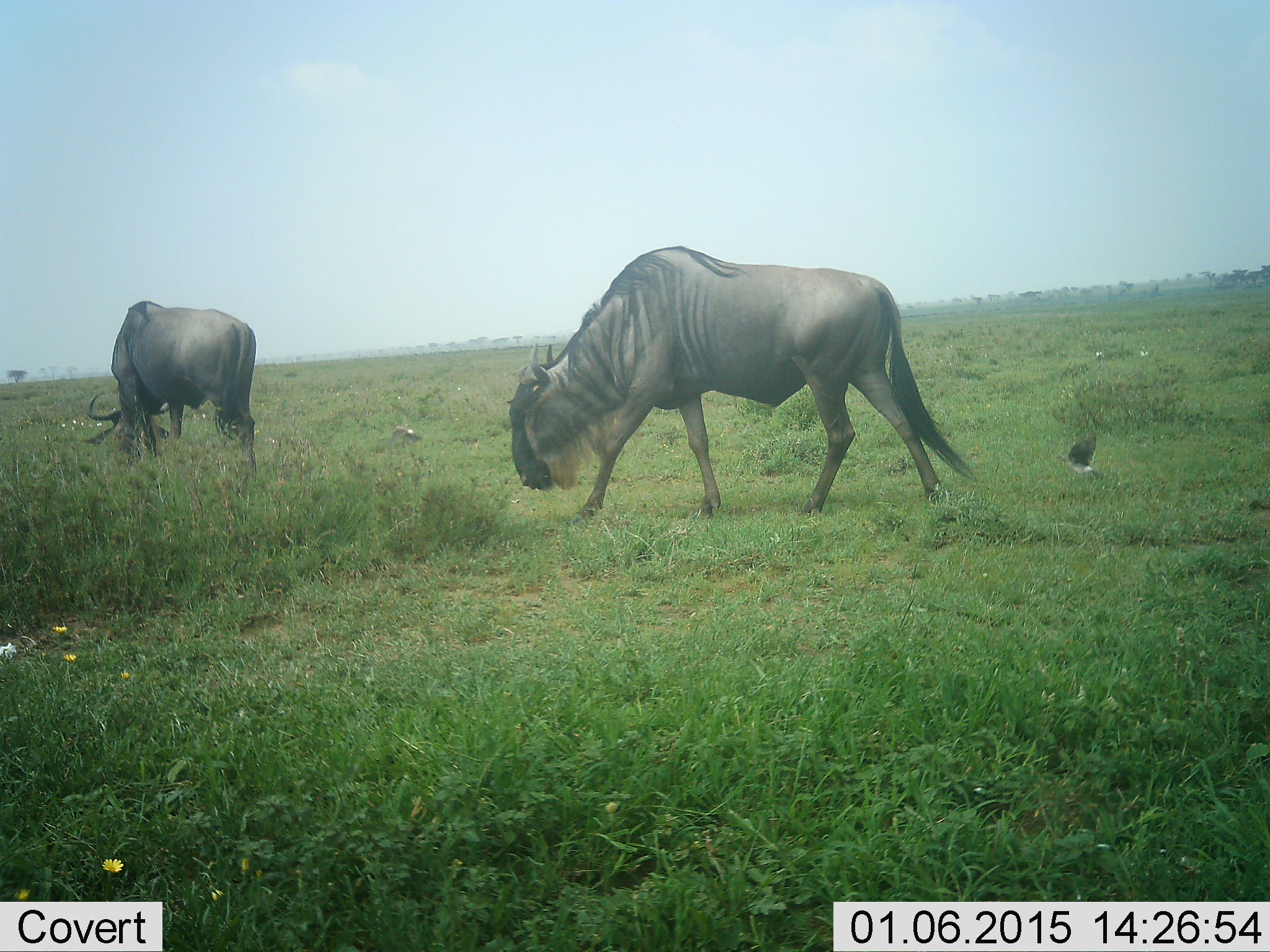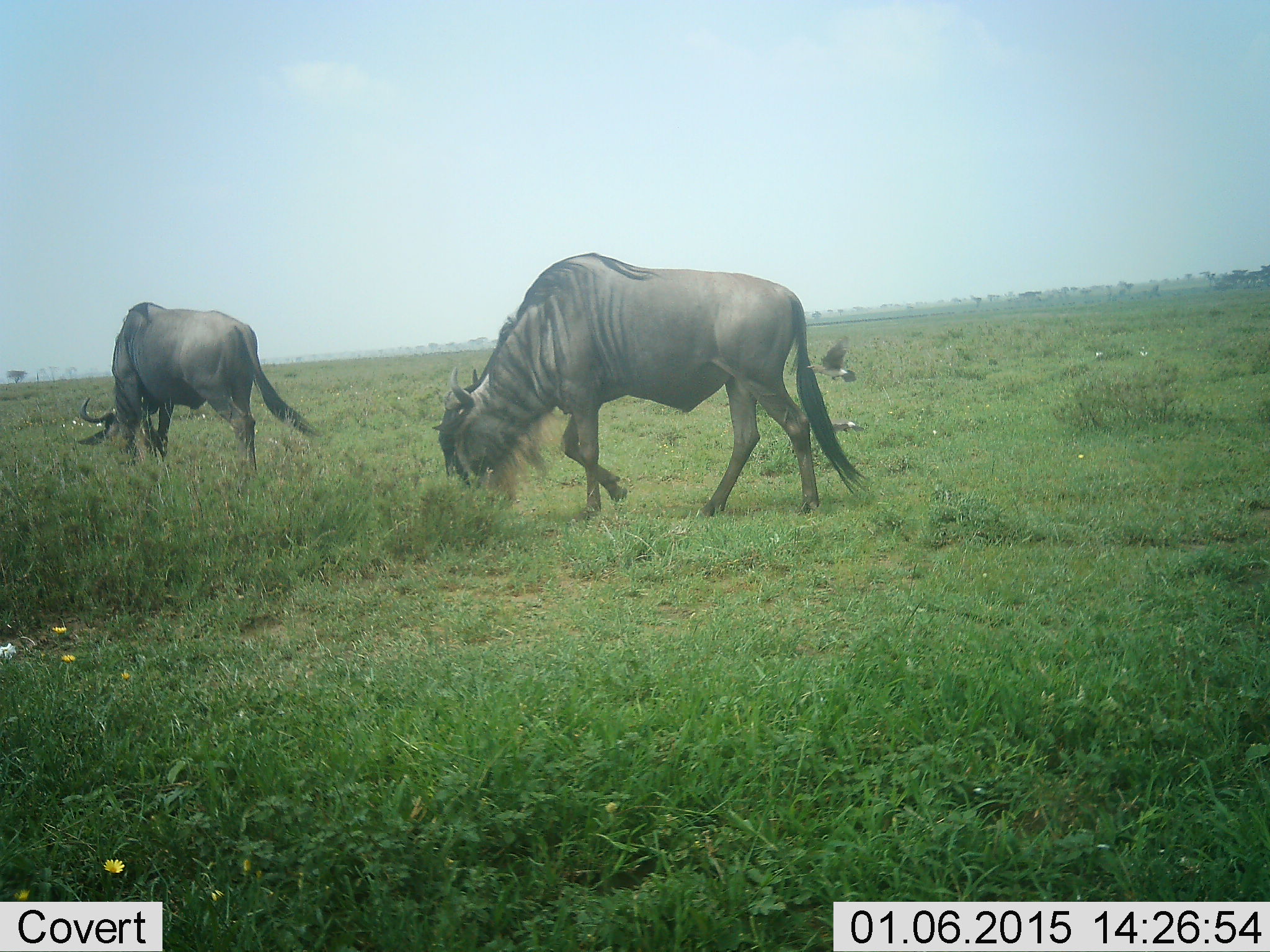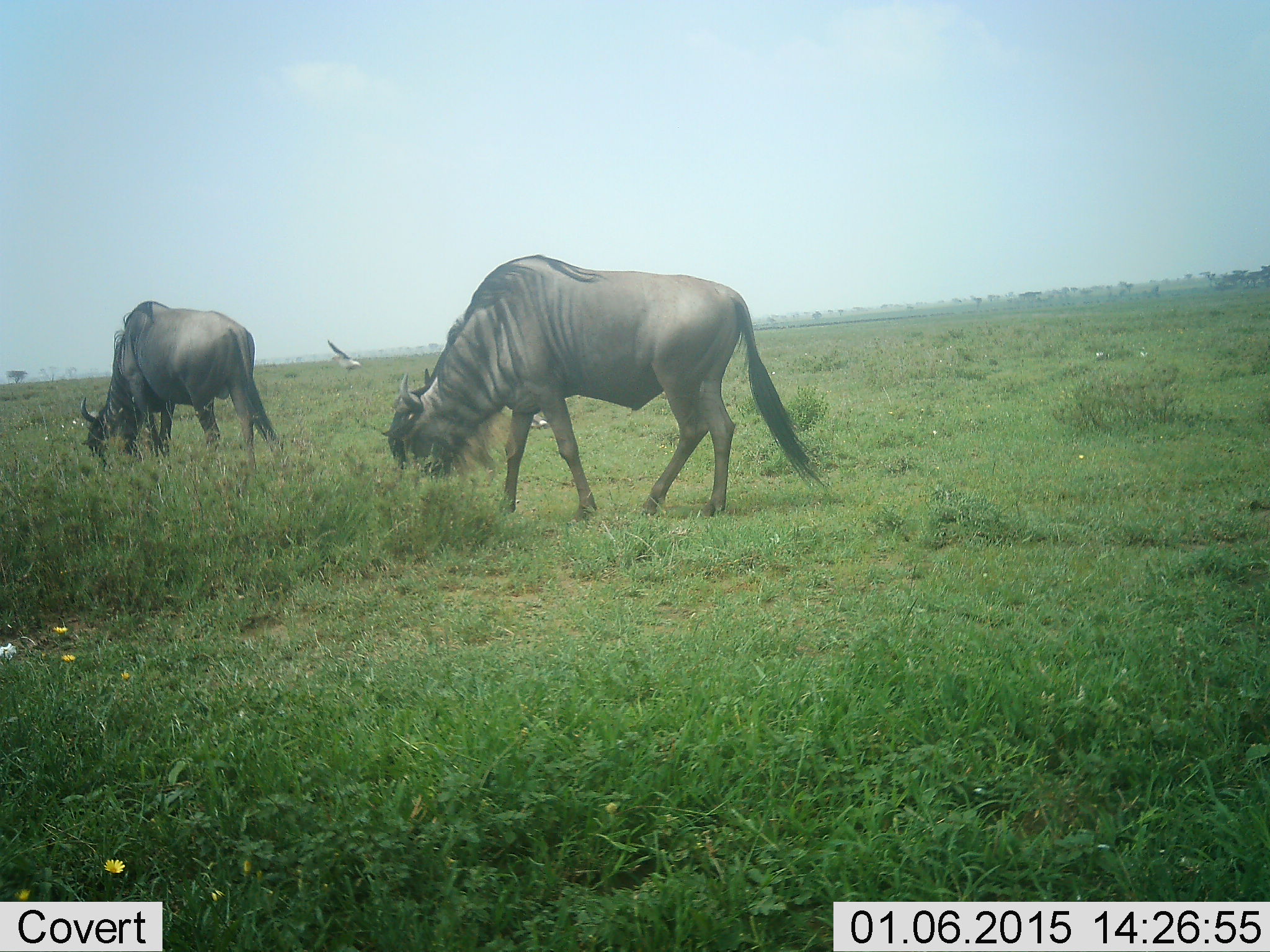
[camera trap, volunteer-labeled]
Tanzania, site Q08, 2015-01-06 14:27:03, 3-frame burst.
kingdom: Animalia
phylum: Chordata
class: Aves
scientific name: Aves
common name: bird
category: otherbird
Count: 2.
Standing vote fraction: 0%.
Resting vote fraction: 0%.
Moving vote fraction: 90%.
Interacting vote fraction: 0%.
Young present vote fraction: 0%.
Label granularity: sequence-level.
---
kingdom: Animalia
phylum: Chordata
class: Mammalia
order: Artiodactyla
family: Bovidae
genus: Connochaetes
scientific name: Connochaetes taurinus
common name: blue wildebeest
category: wildebeest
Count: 2.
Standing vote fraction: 0%.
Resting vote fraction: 0%.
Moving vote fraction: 33%.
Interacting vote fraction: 0%.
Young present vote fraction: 0%.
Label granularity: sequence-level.